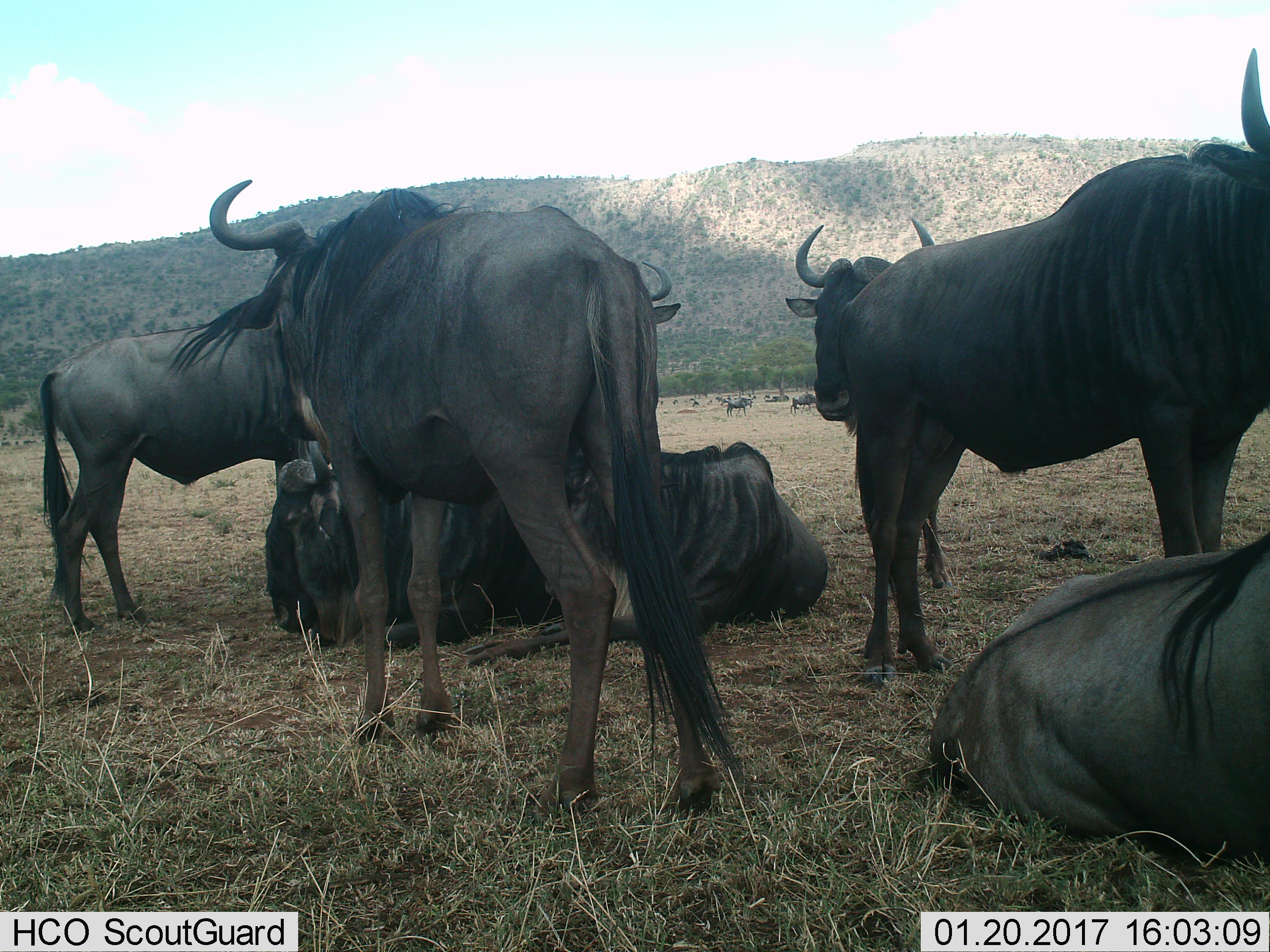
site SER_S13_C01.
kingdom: Animalia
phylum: Chordata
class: Mammalia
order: Artiodactyla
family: Bovidae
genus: Connochaetes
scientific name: Connochaetes taurinus taurinus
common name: blue wildebeest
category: wildebeestblue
Wildebeestblue (blue wildebeest) (Connochaetes taurinus taurinus), count 11-50. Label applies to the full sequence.